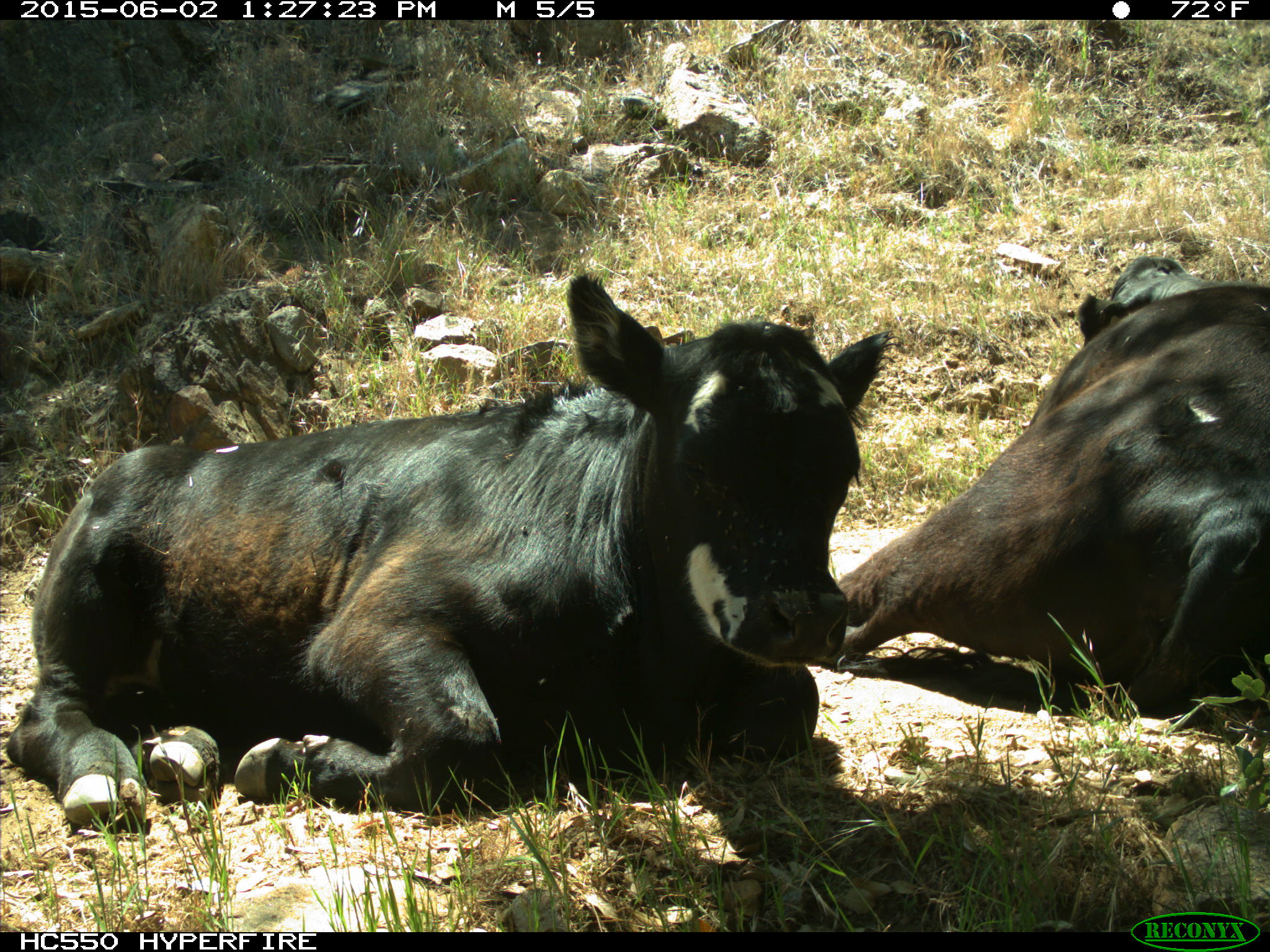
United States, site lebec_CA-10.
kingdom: Animalia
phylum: Chordata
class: Mammalia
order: Artiodactyla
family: Bovidae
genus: Bos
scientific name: Bos taurus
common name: domestic cow